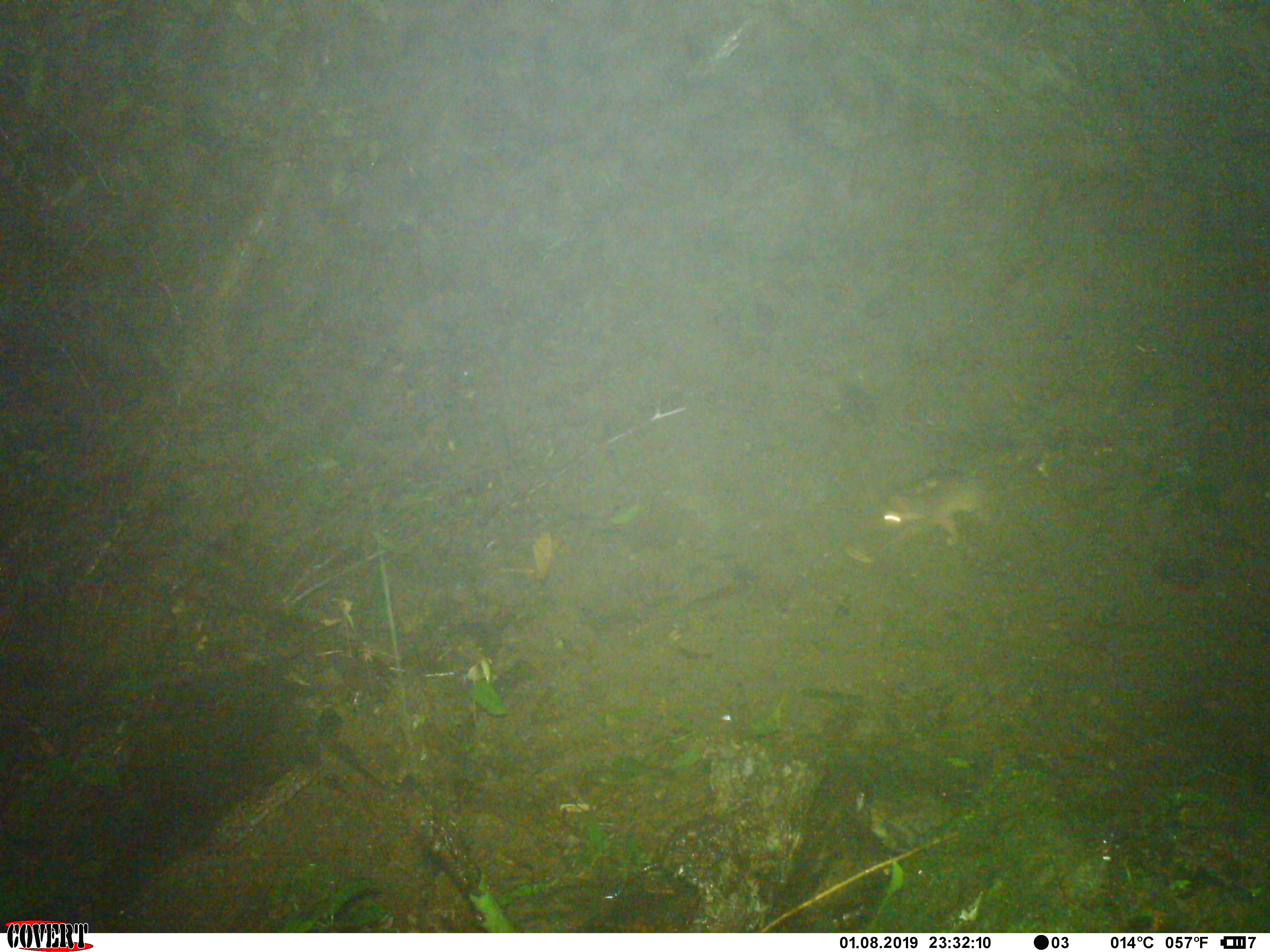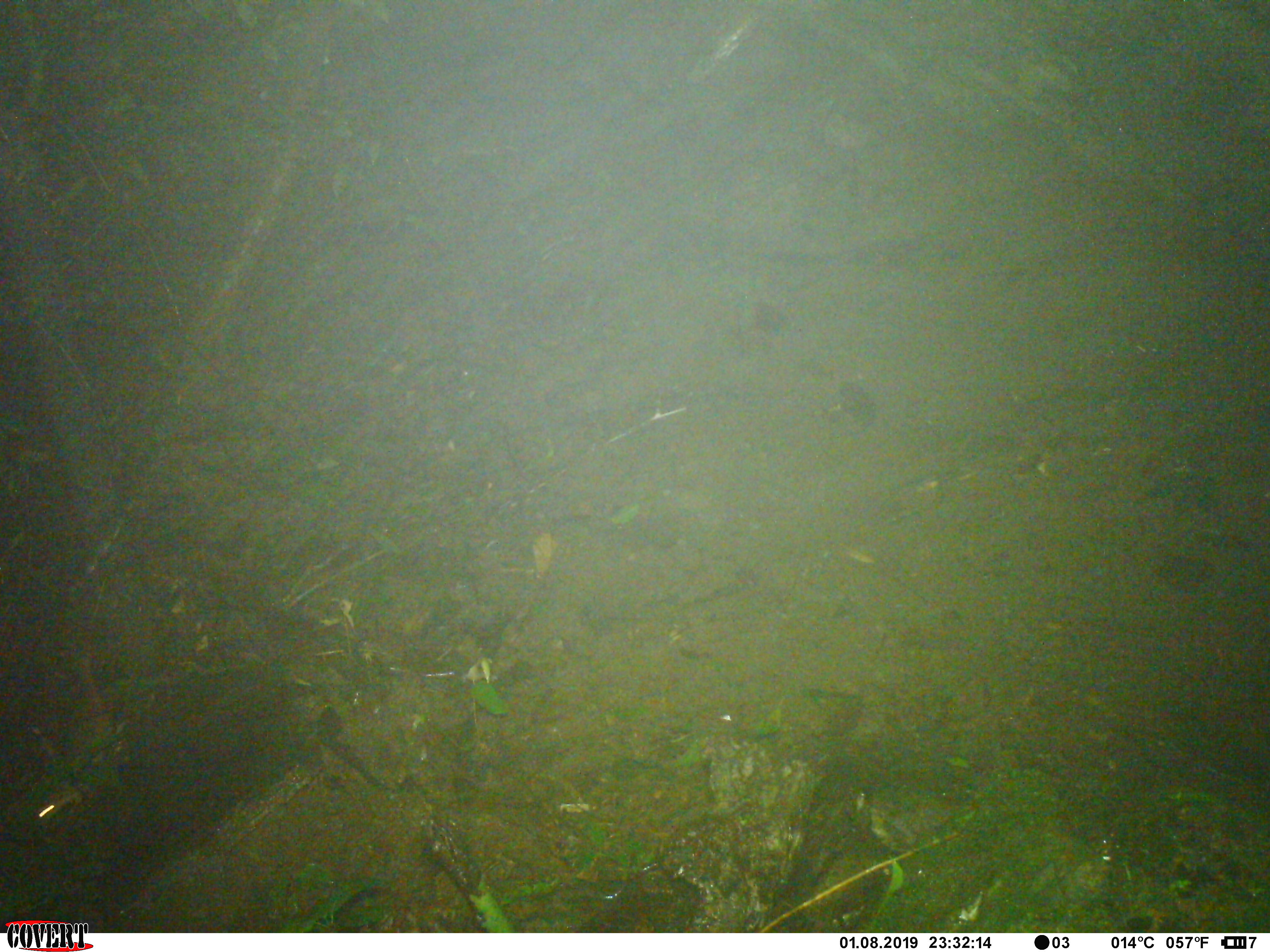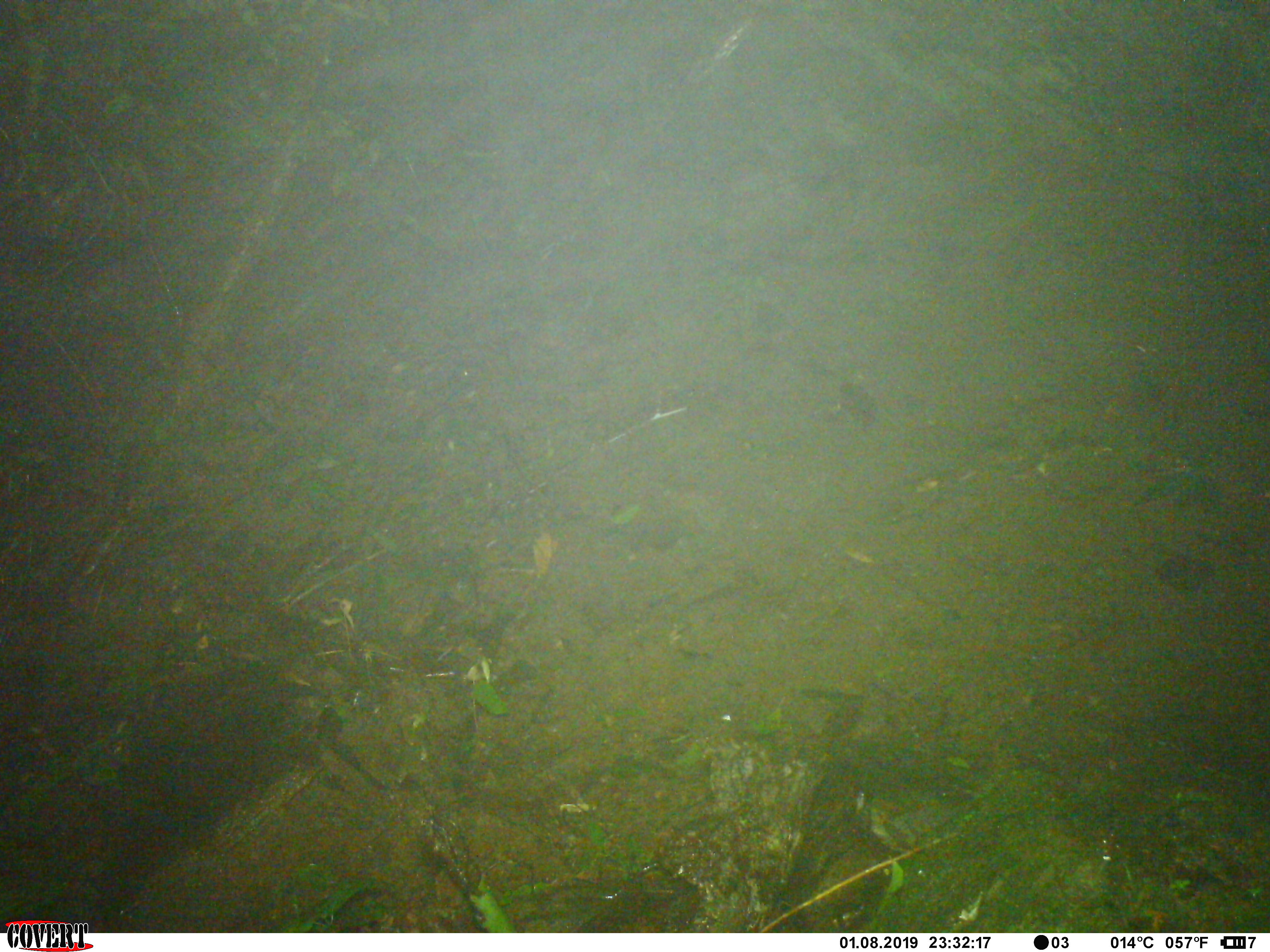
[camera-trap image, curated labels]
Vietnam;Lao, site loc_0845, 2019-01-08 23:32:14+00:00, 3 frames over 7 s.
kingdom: Animalia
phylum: Chordata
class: Mammalia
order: Carnivora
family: Mustelidae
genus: Melogale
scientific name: Melogale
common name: ferret badger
Ferret badger (Melogale). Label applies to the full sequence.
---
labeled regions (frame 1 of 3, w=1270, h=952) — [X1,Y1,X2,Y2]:
ferret badger: [876,421,1044,545]